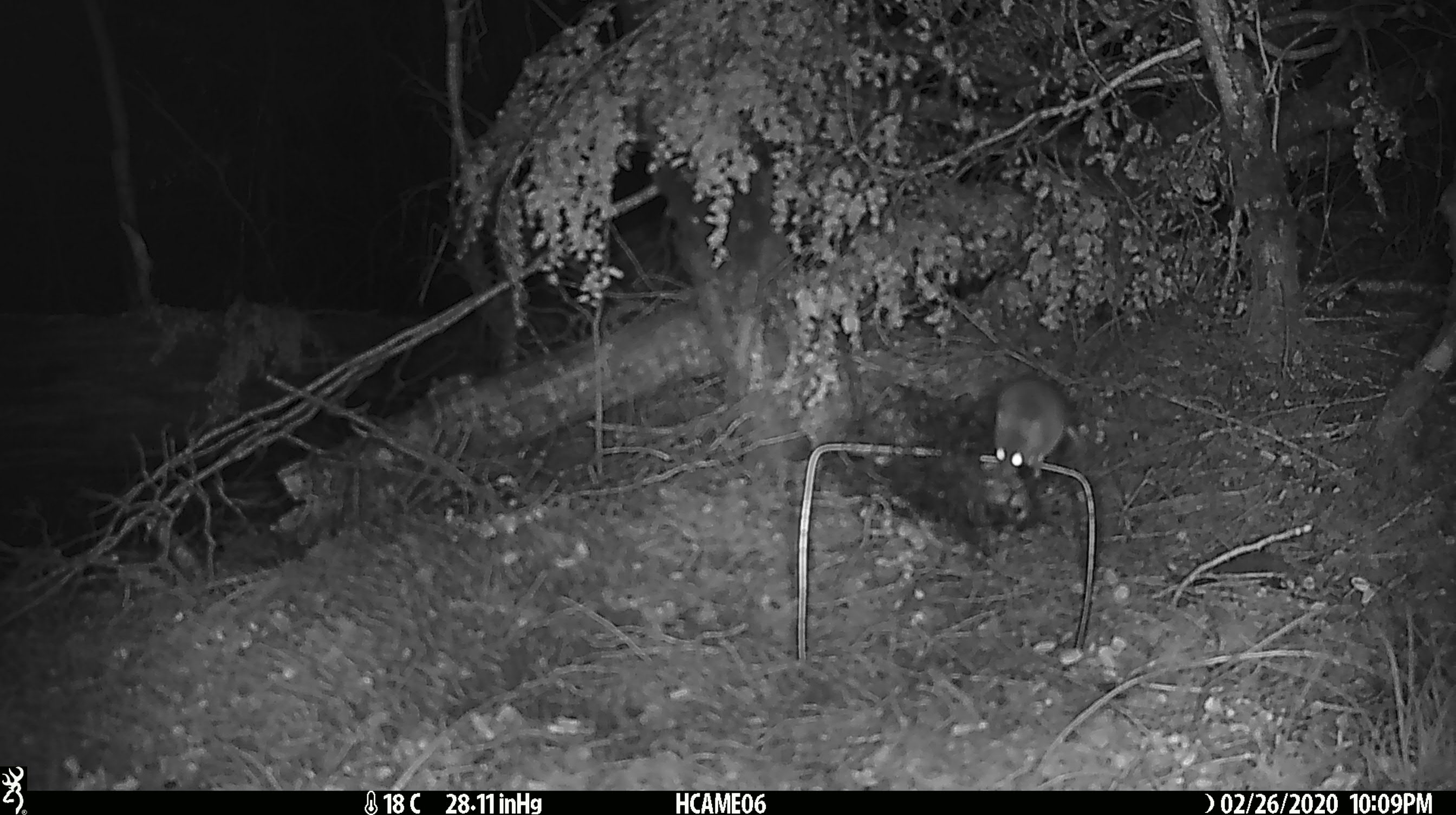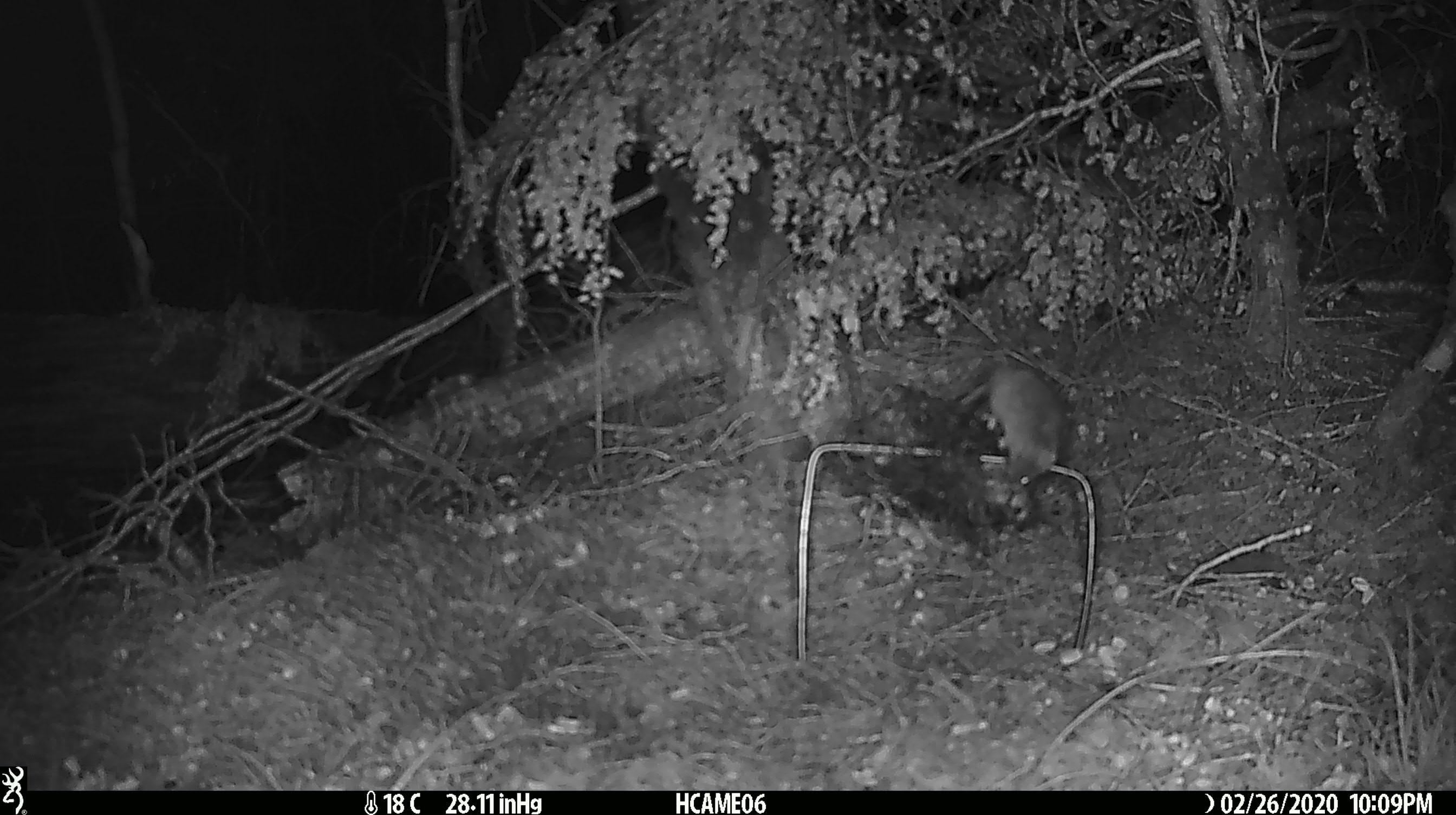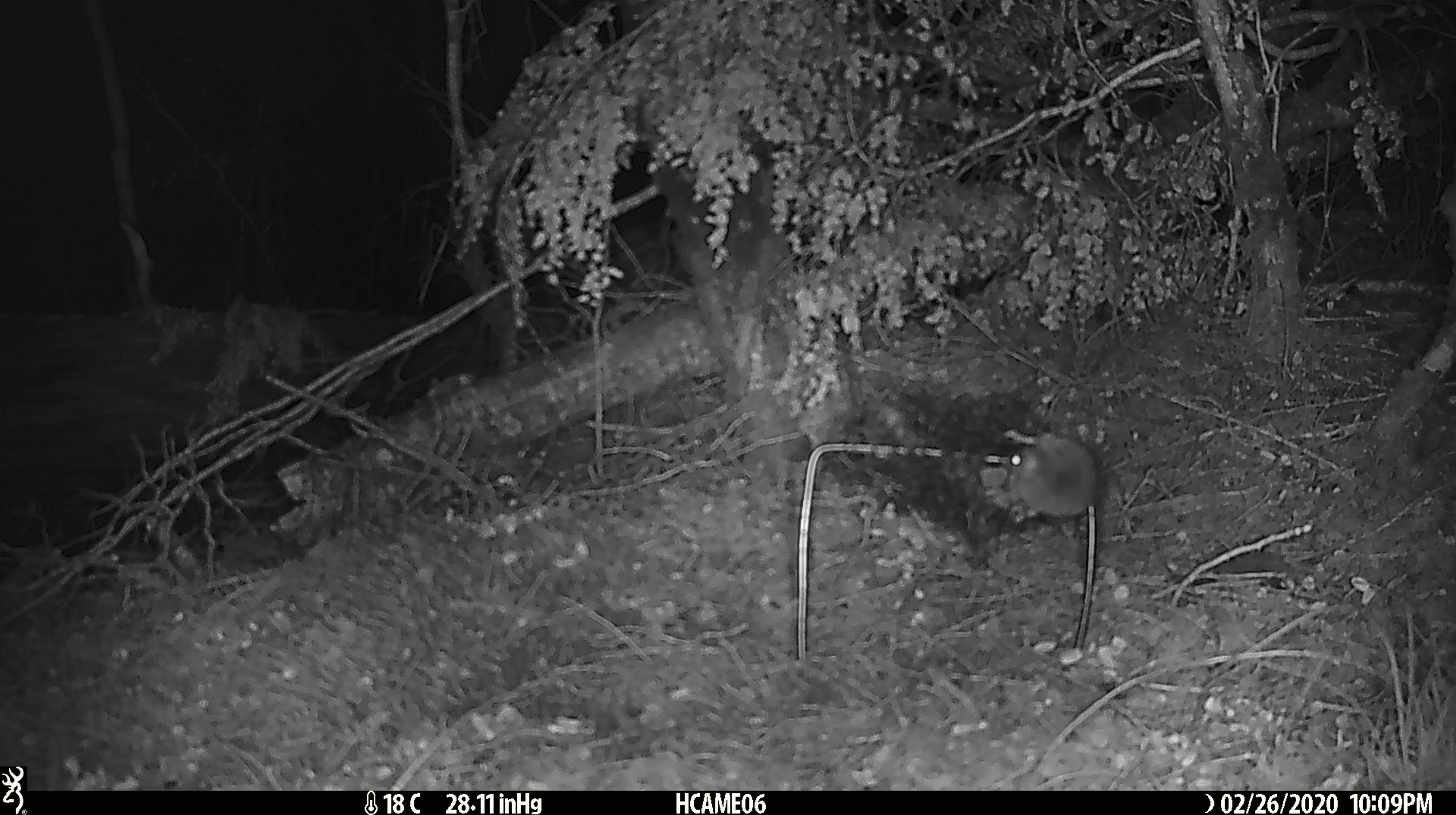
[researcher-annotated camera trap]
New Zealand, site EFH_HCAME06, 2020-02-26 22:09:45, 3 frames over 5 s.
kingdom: Animalia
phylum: Chordata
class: Mammalia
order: Rodentia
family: Muridae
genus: Mus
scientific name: Mus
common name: mouse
Mouse (Mus).